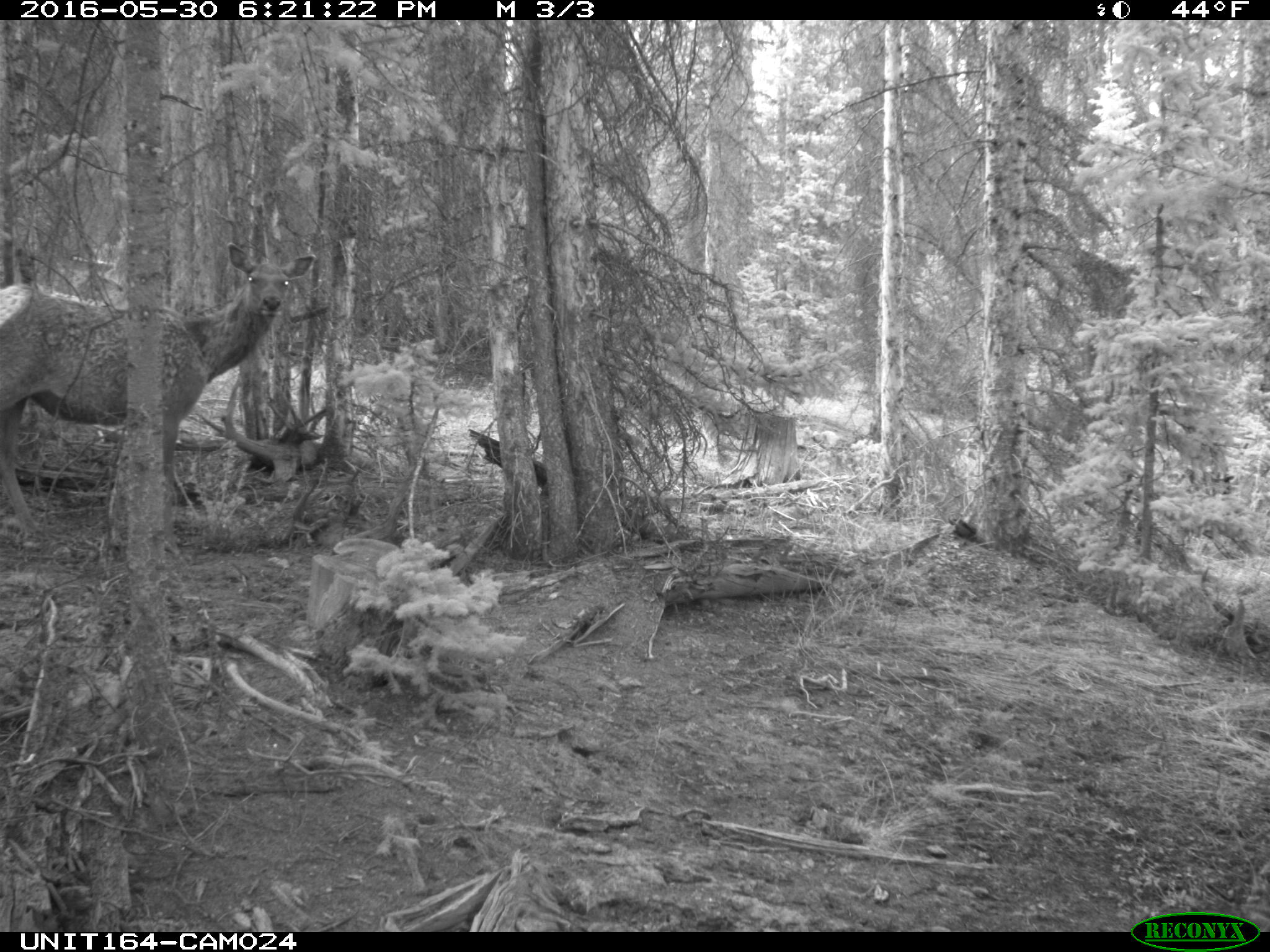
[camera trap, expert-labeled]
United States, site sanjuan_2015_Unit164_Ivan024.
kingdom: Animalia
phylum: Chordata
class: Mammalia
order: Artiodactyla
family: Cervidae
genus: Cervus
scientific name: Cervus elaphus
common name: red deer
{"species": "Cervus elaphus (red deer)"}